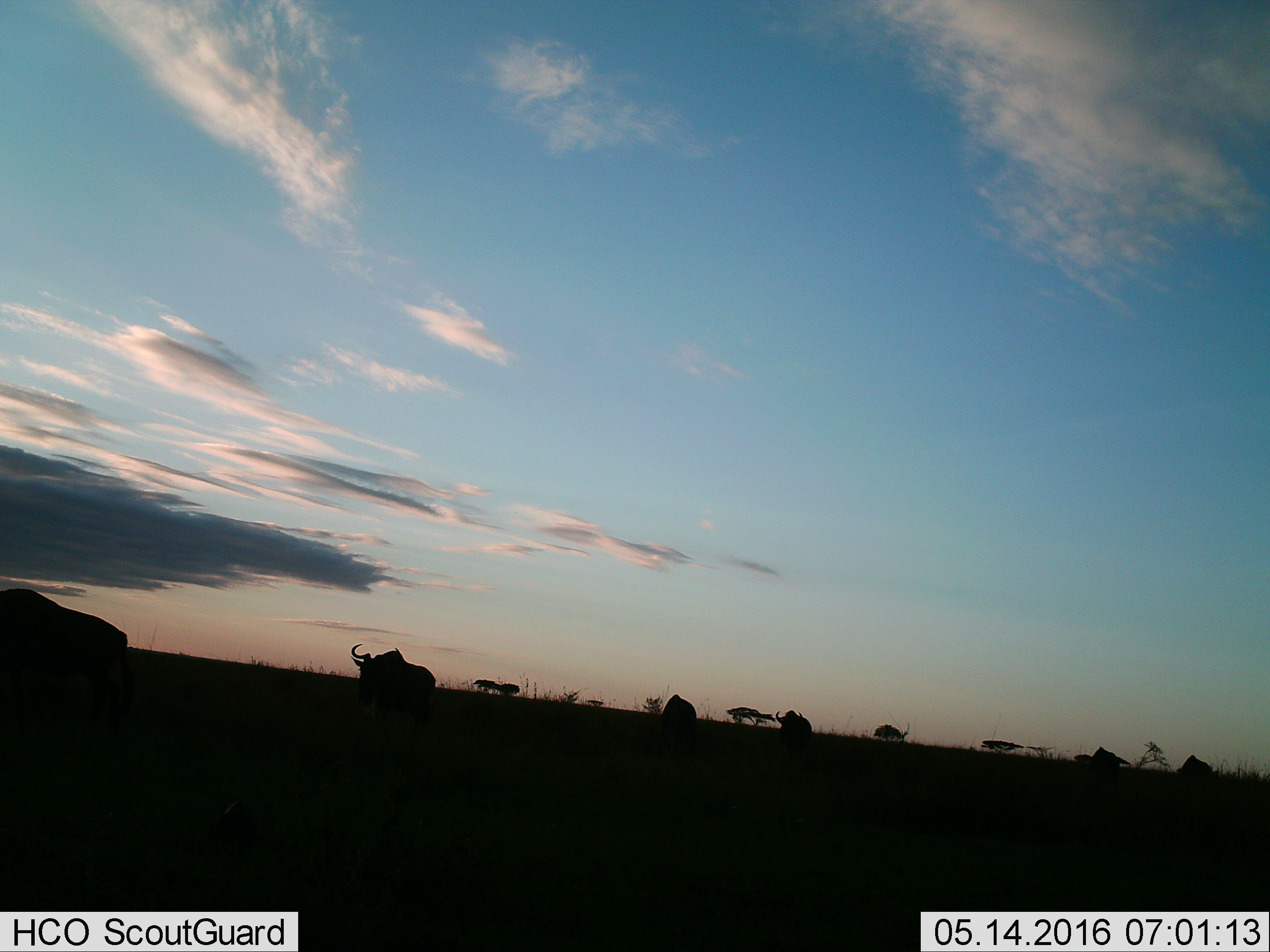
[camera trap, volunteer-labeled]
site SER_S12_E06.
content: unidentified animal